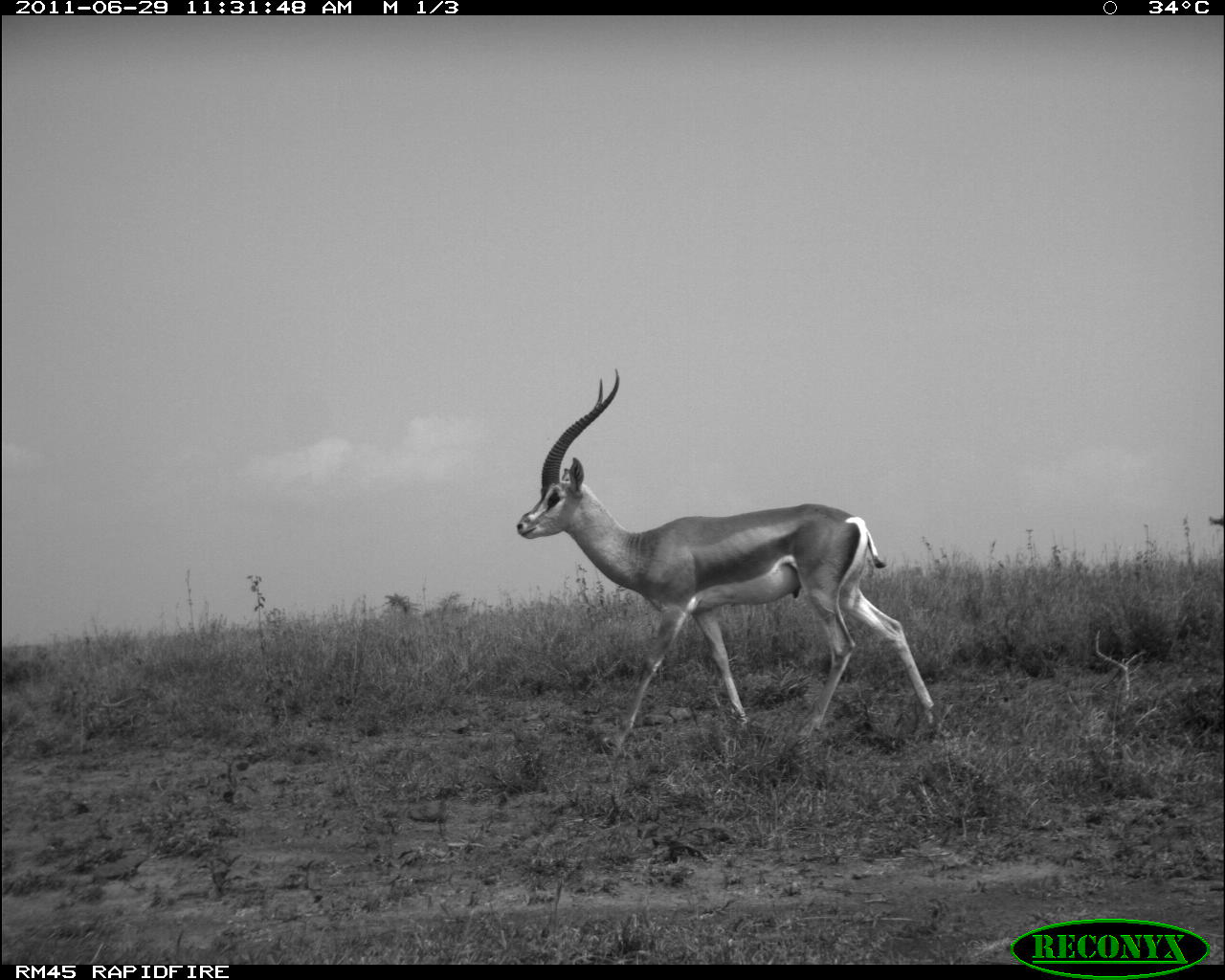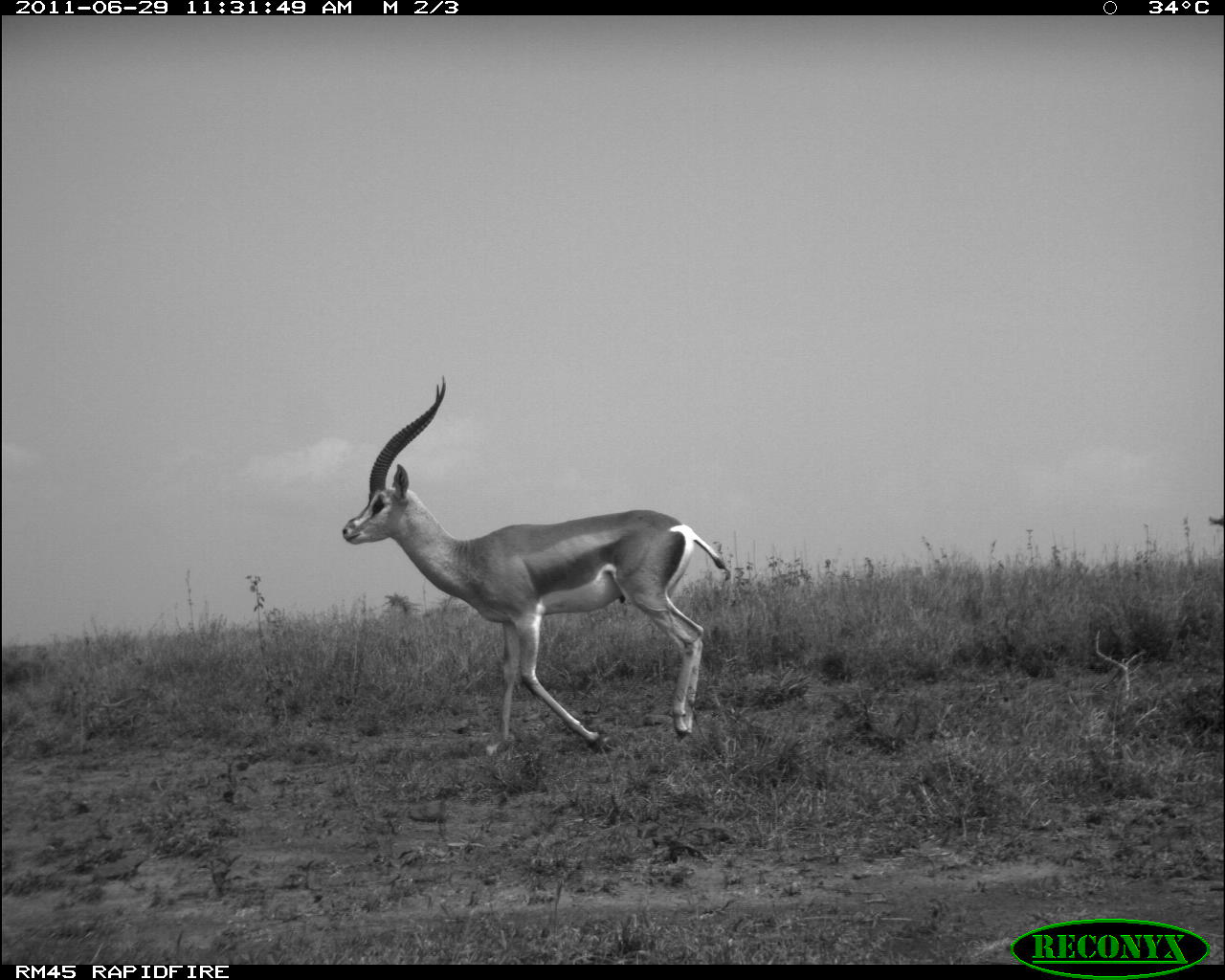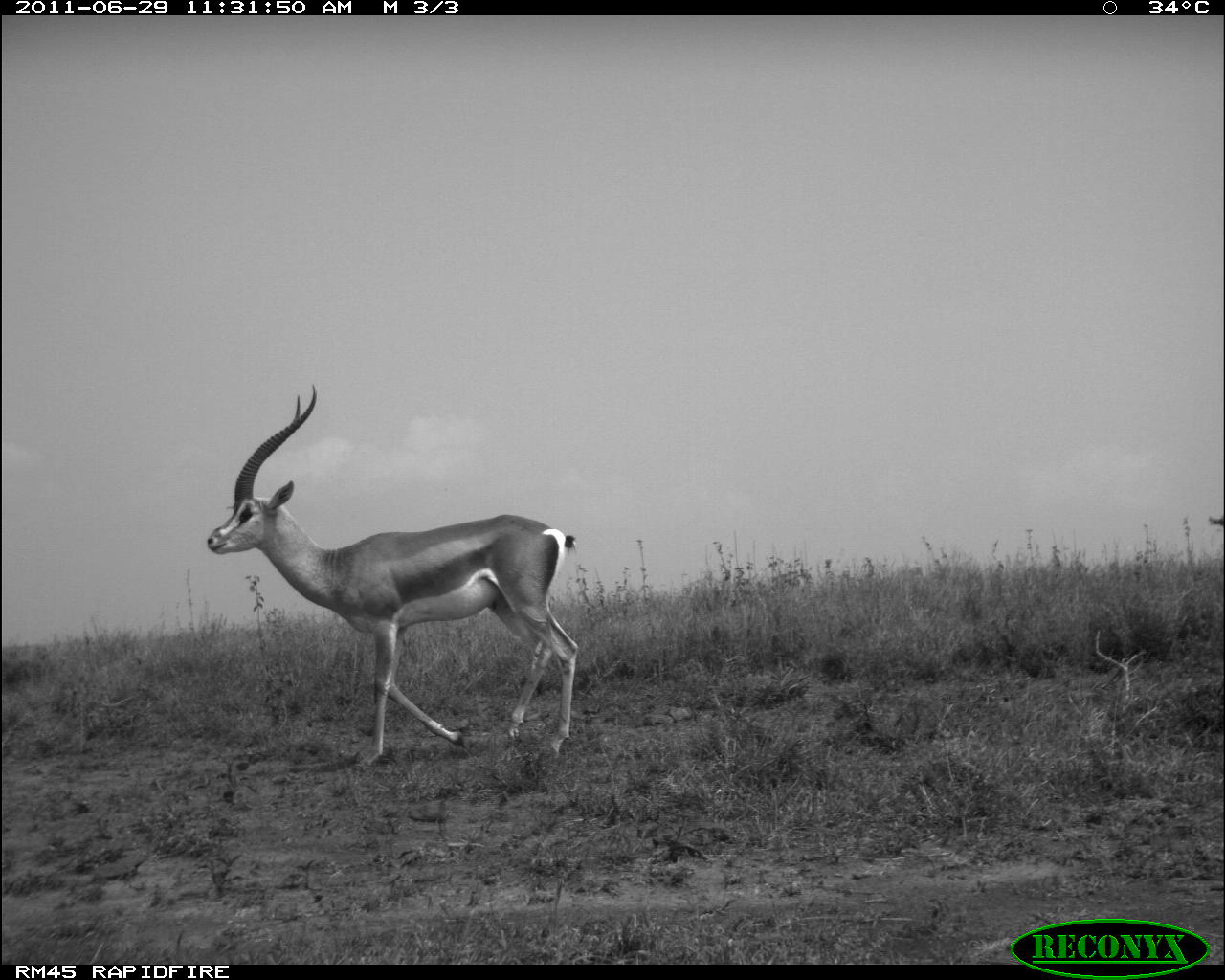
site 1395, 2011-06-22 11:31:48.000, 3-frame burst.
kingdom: Animalia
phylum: Chordata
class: Mammalia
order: Artiodactyla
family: Bovidae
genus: Nanger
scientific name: Nanger granti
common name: grant's gazelle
Nanger granti (grant's gazelle), count 1.